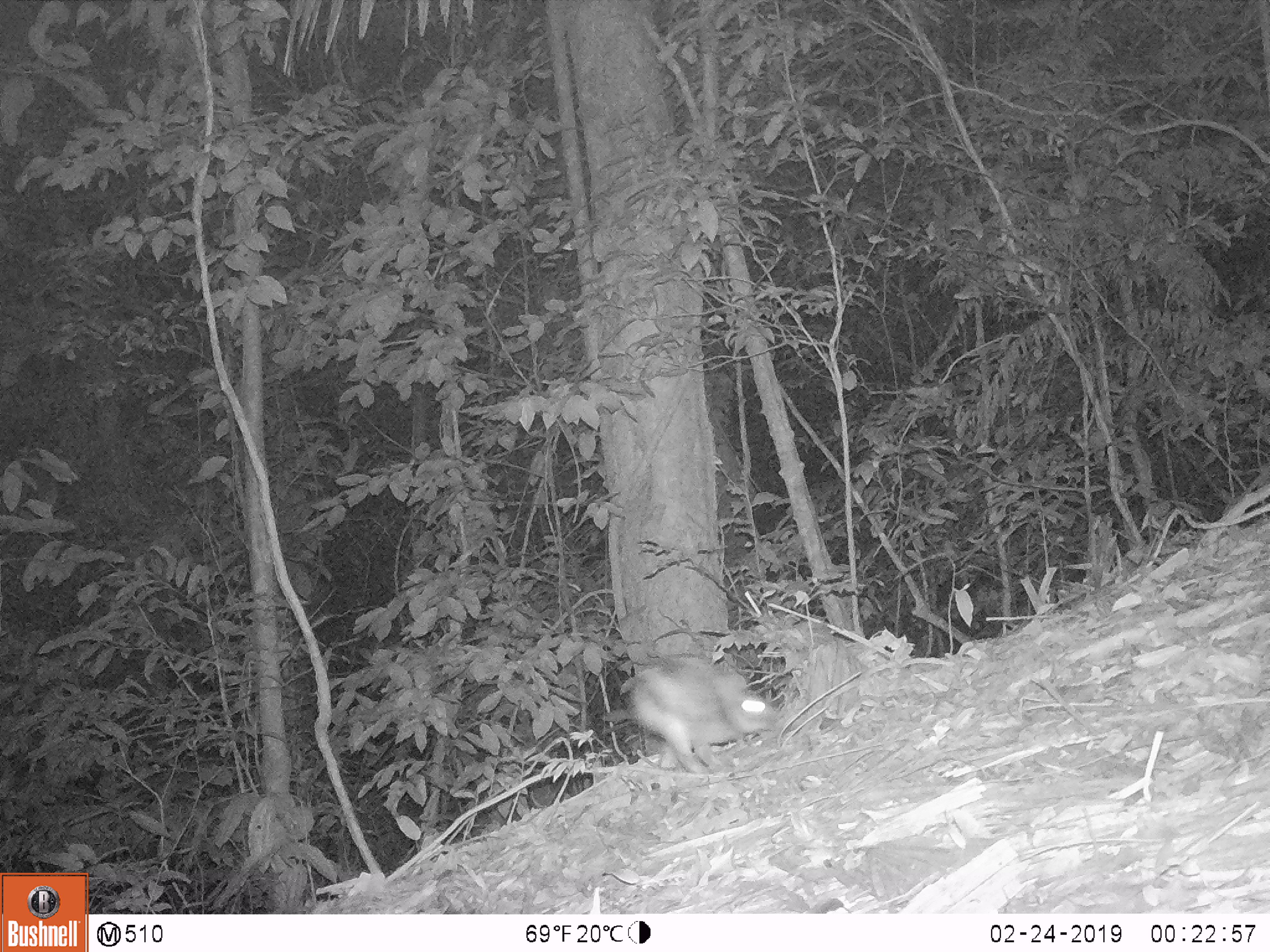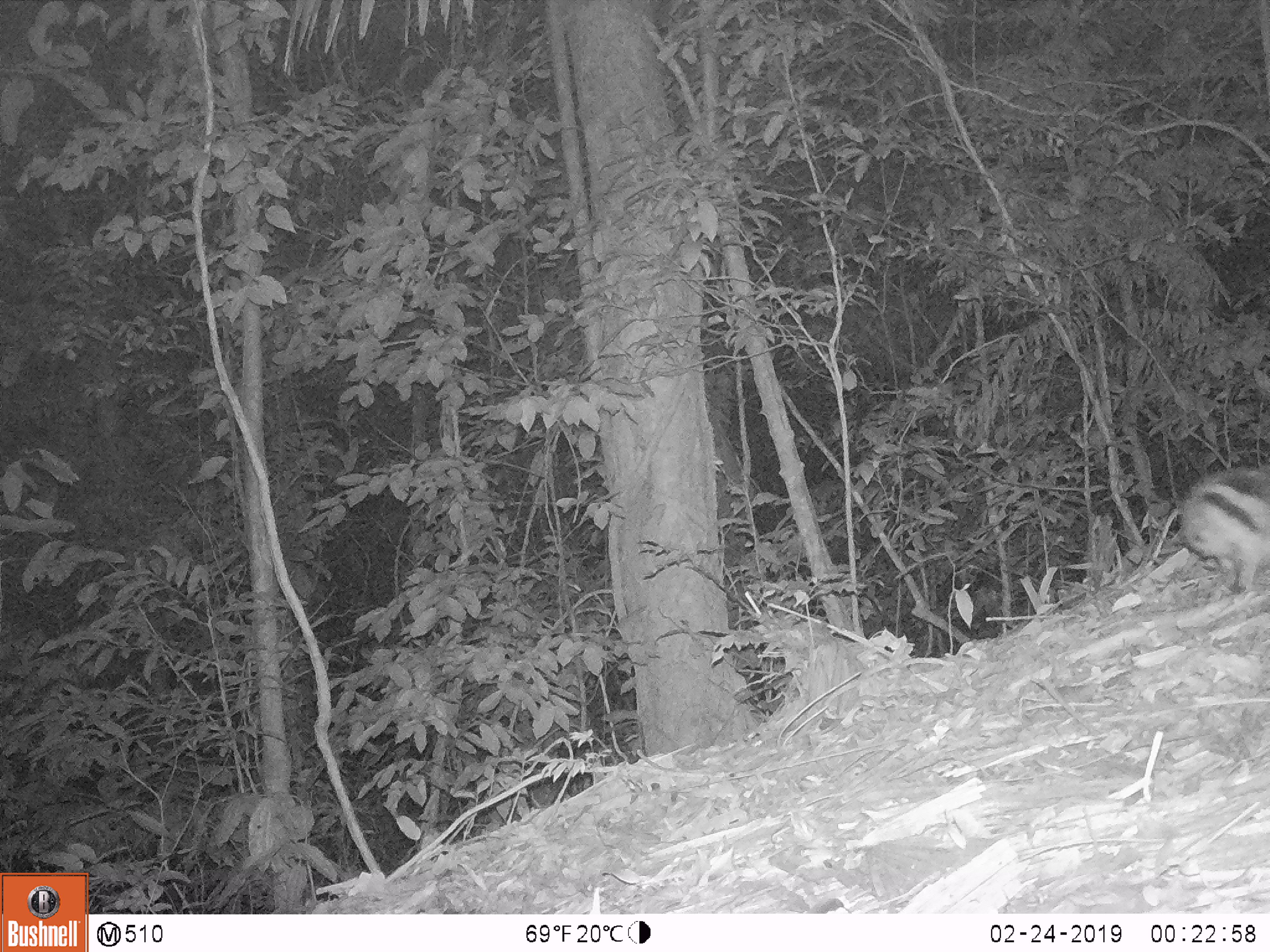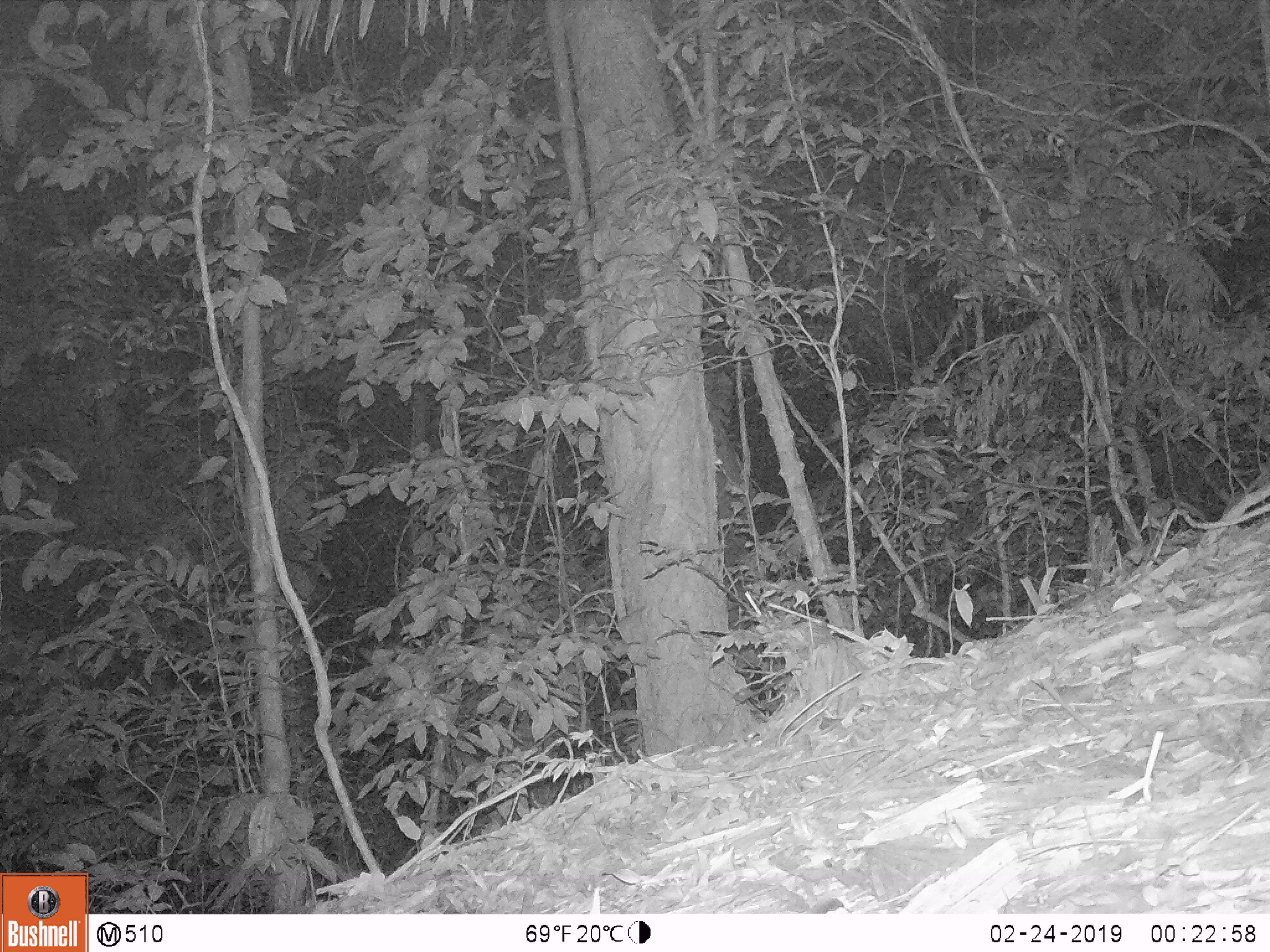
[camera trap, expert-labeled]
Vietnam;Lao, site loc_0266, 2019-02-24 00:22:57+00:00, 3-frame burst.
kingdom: Animalia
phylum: Chordata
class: Mammalia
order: Lagomorpha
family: Leporidae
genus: Nesolagus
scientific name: Nesolagus timminsi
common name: annamite striped rabbit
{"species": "annamite striped rabbit (Nesolagus timminsi)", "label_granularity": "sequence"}